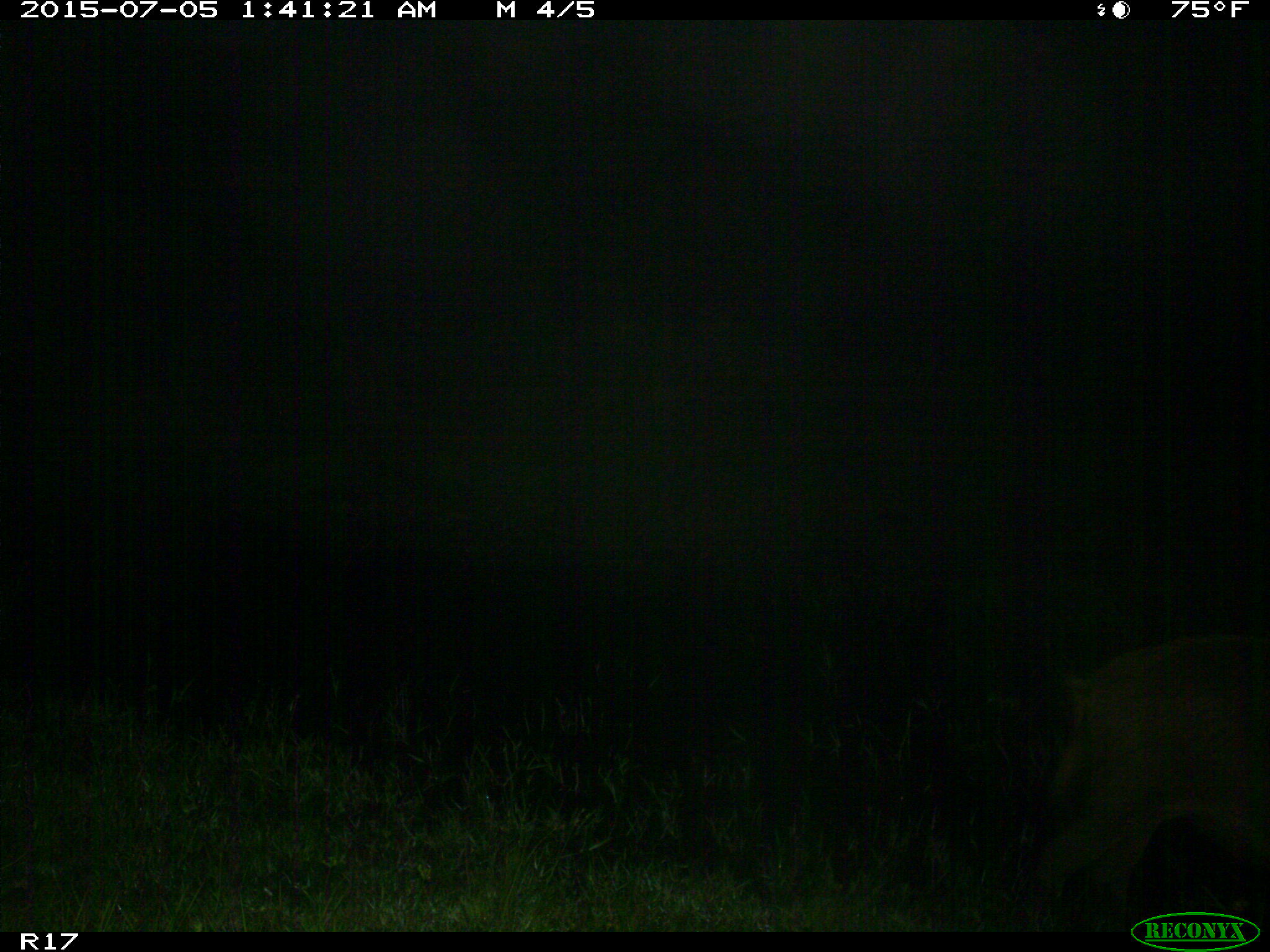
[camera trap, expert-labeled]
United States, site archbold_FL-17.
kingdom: Animalia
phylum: Chordata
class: Mammalia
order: Artiodactyla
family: Suidae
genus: Sus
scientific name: Sus scrofa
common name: wild boar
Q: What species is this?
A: Sus scrofa (wild boar).